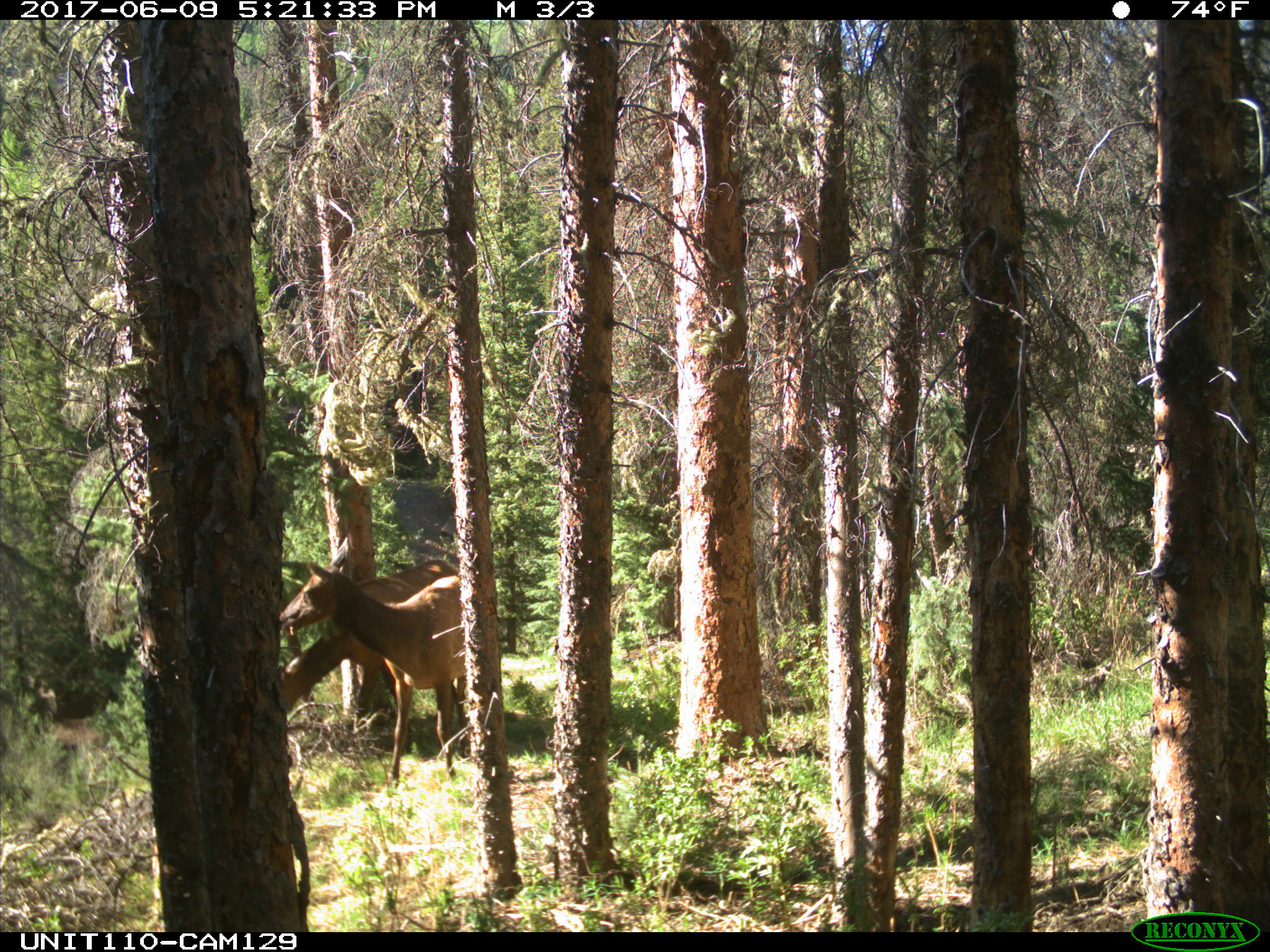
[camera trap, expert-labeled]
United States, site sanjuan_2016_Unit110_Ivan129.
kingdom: Animalia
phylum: Chordata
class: Mammalia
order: Artiodactyla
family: Cervidae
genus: Cervus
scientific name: Cervus elaphus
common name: red deer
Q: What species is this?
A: Cervus elaphus (red deer).